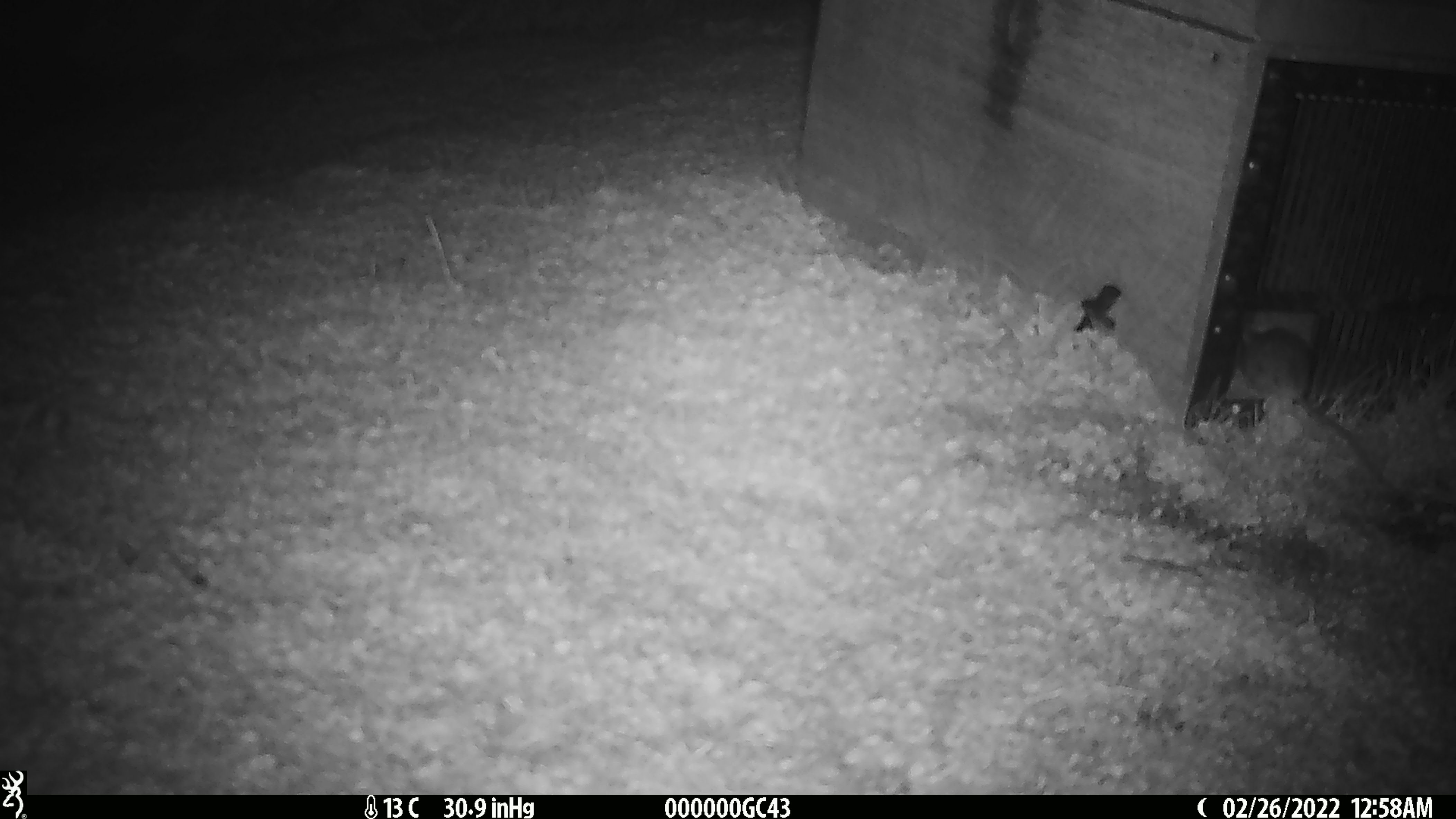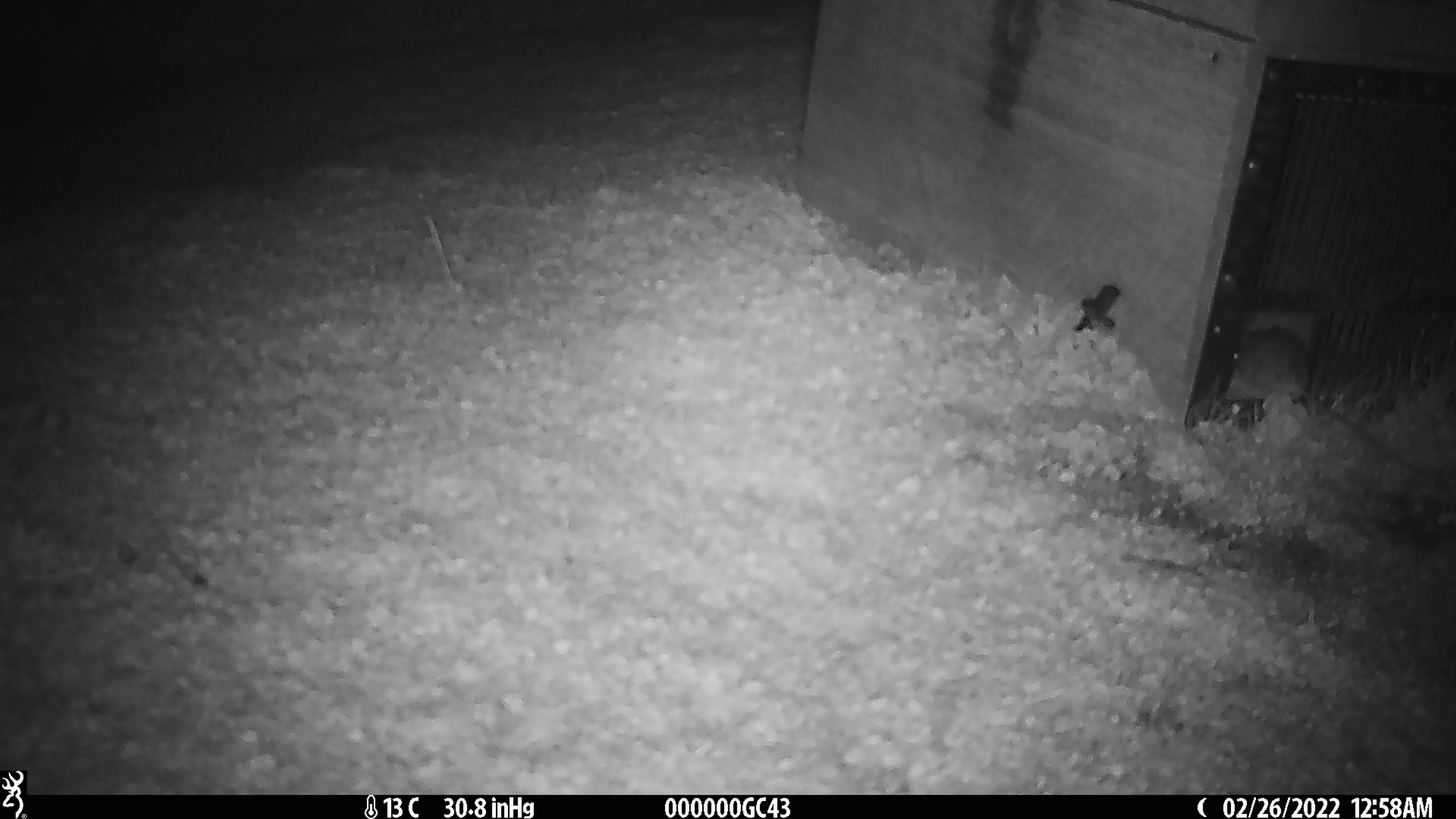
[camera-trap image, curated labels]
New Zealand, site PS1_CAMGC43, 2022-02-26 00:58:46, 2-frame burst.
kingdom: Animalia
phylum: Chordata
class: Mammalia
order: Rodentia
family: Muridae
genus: Mus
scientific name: Mus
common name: mouse